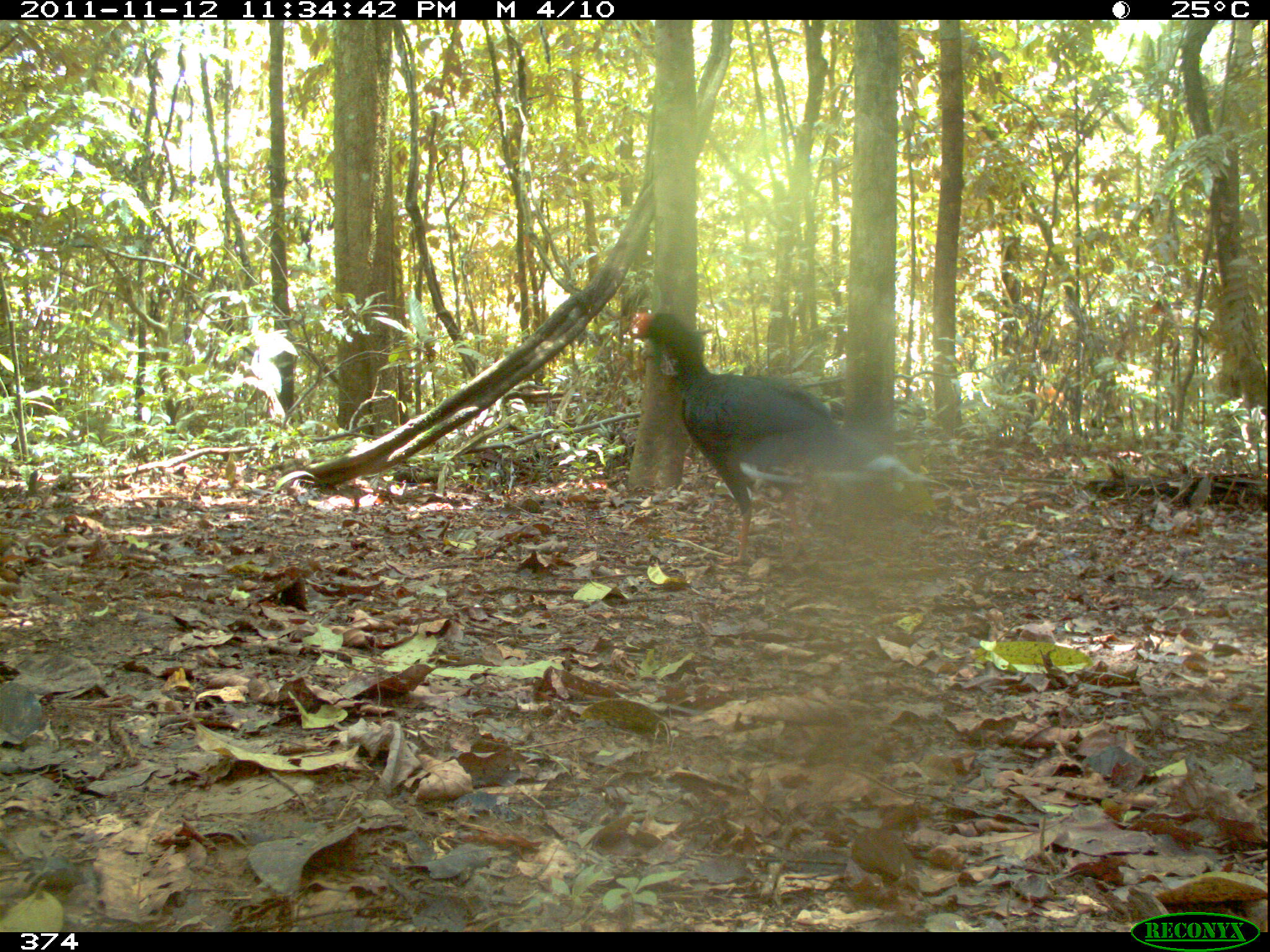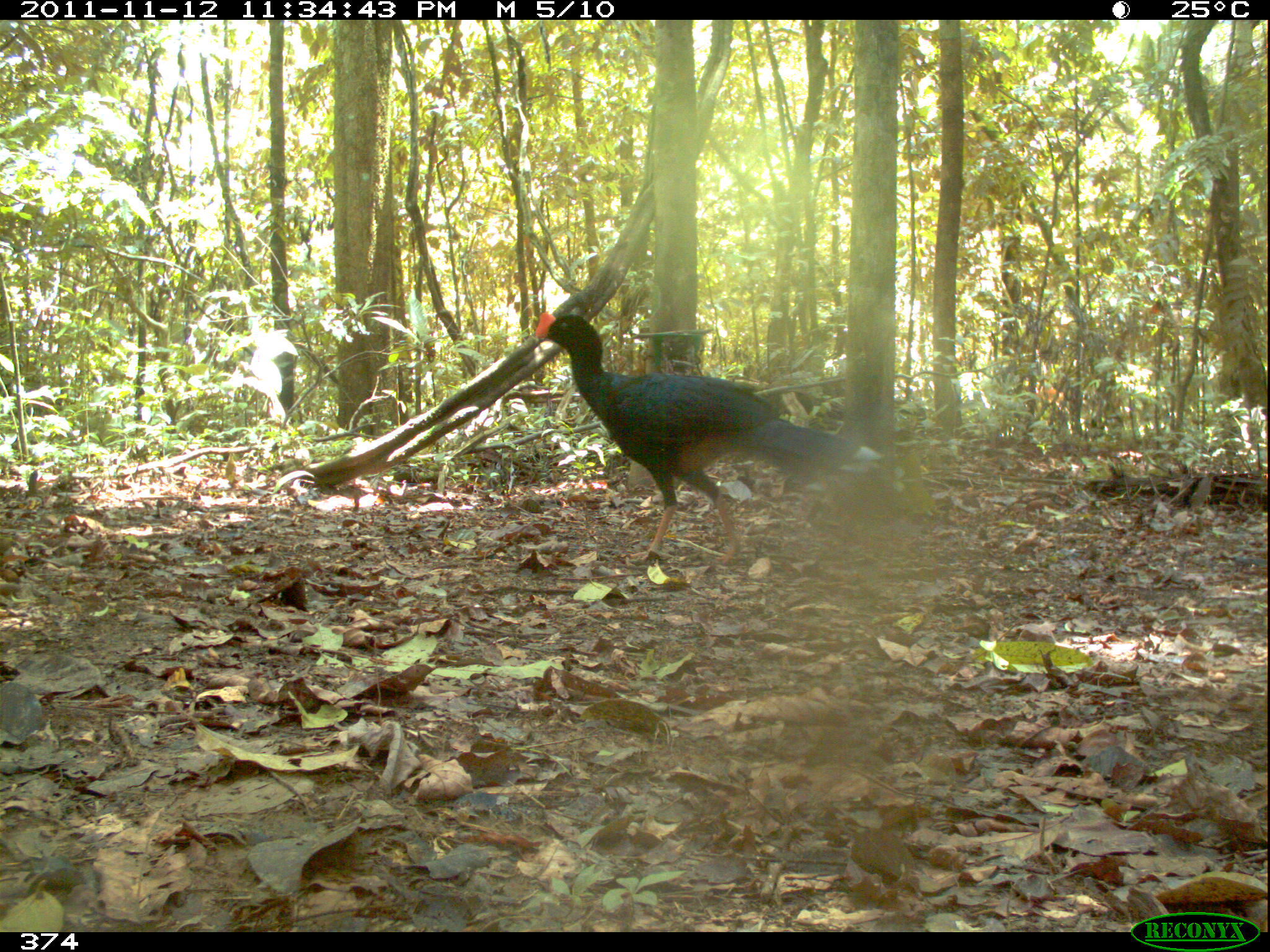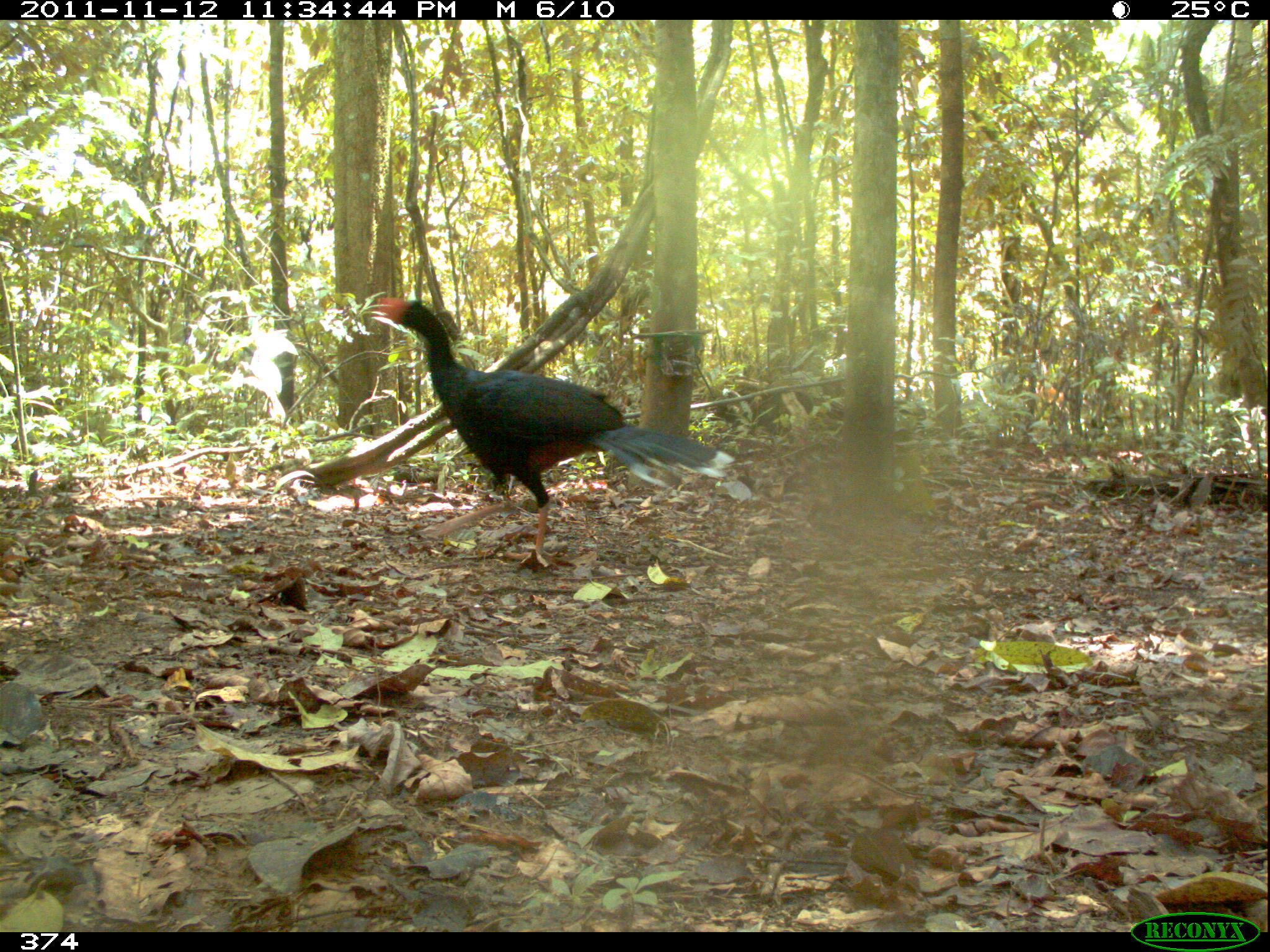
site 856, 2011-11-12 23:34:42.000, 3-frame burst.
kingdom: Animalia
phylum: Chordata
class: Aves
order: Galliformes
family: Cracidae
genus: Mitu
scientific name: Mitu tuberosum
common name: razor-billed curassow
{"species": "Mitu tuberosum (razor-billed curassow)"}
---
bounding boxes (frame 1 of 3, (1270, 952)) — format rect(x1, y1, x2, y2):
mitu tuberosum: rect(625, 307, 948, 566)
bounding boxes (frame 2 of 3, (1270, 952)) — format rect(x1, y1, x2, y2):
mitu tuberosum: rect(531, 310, 885, 566)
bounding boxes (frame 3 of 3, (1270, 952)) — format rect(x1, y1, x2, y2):
mitu tuberosum: rect(371, 296, 737, 568)